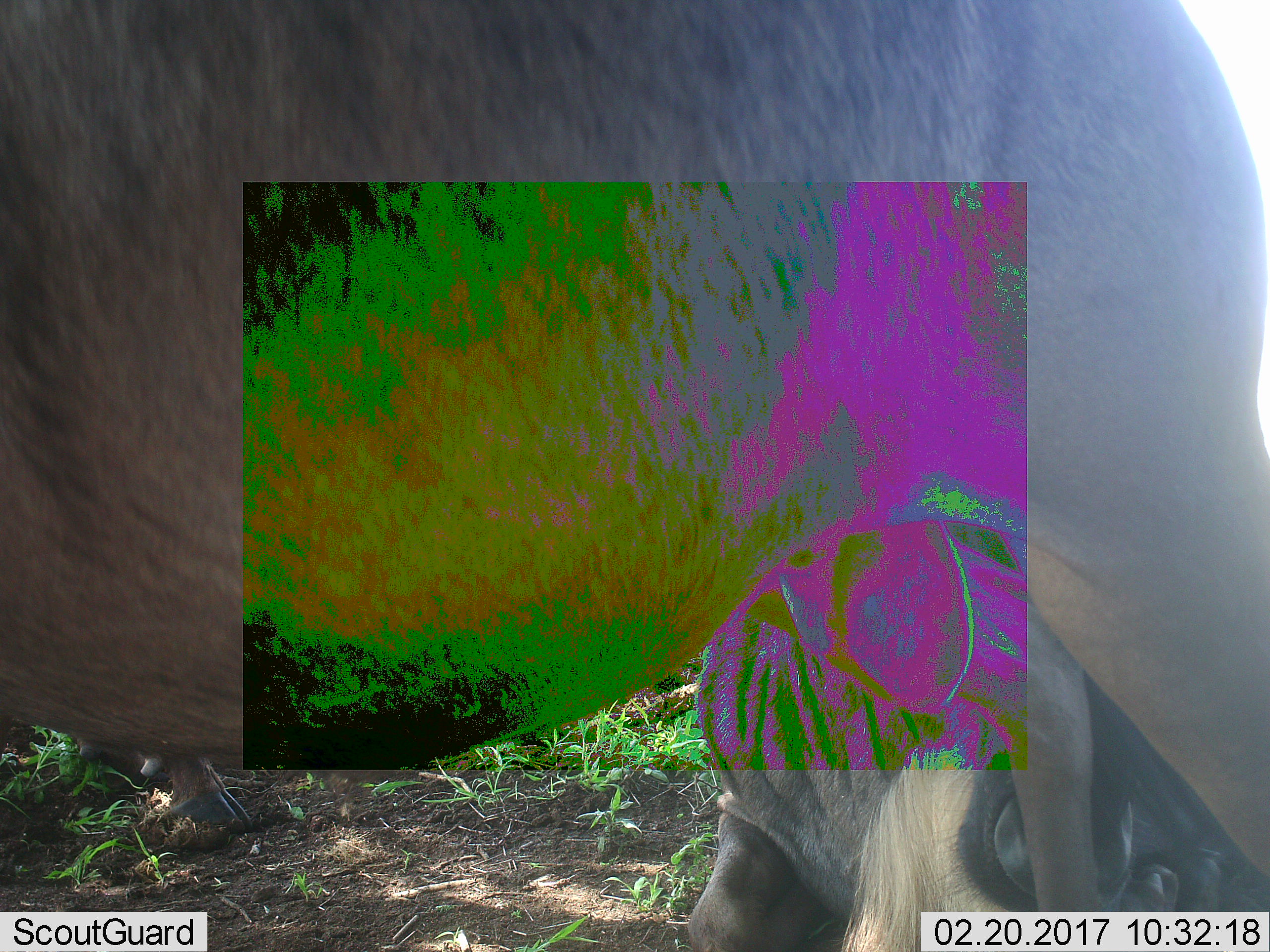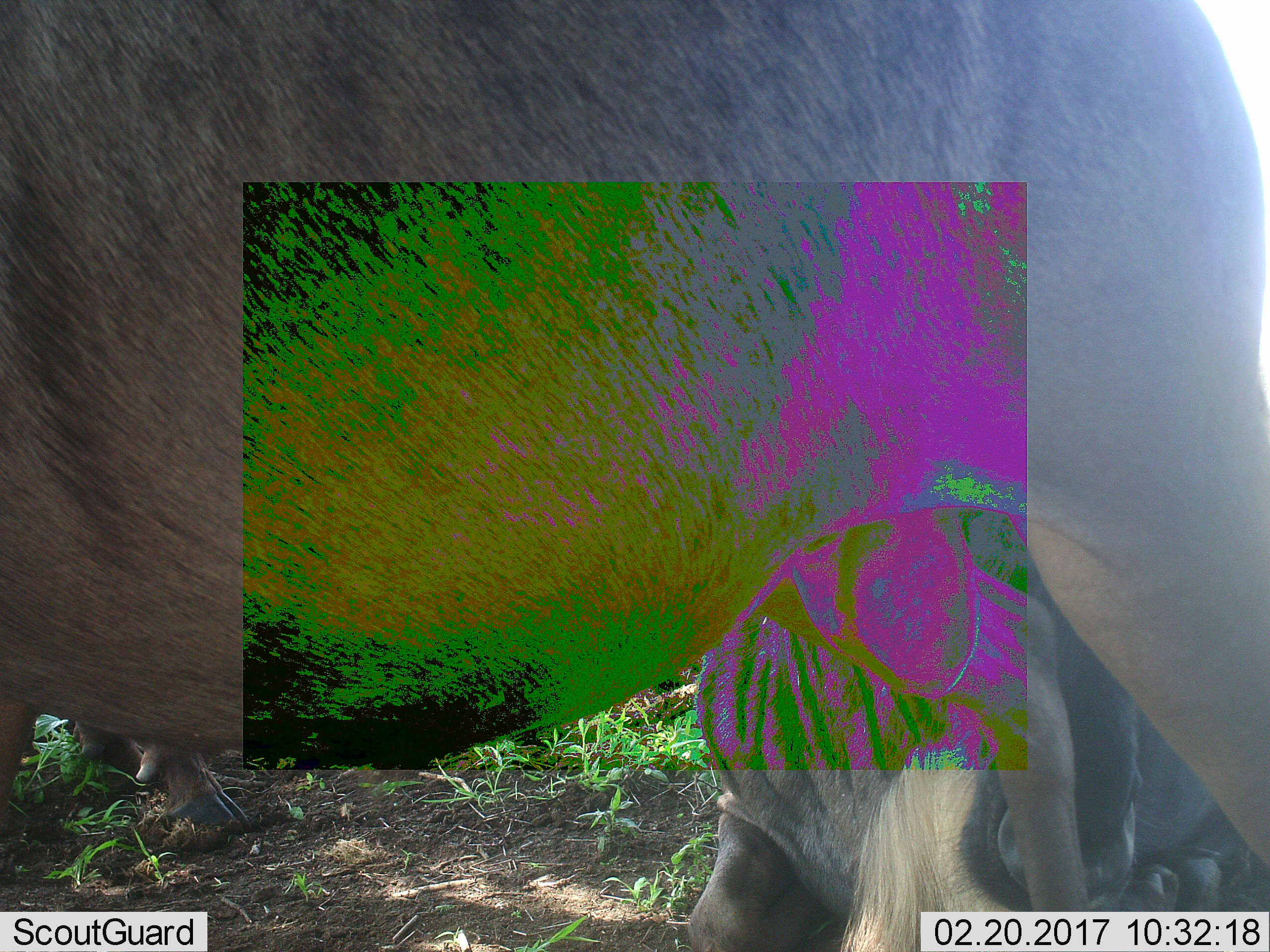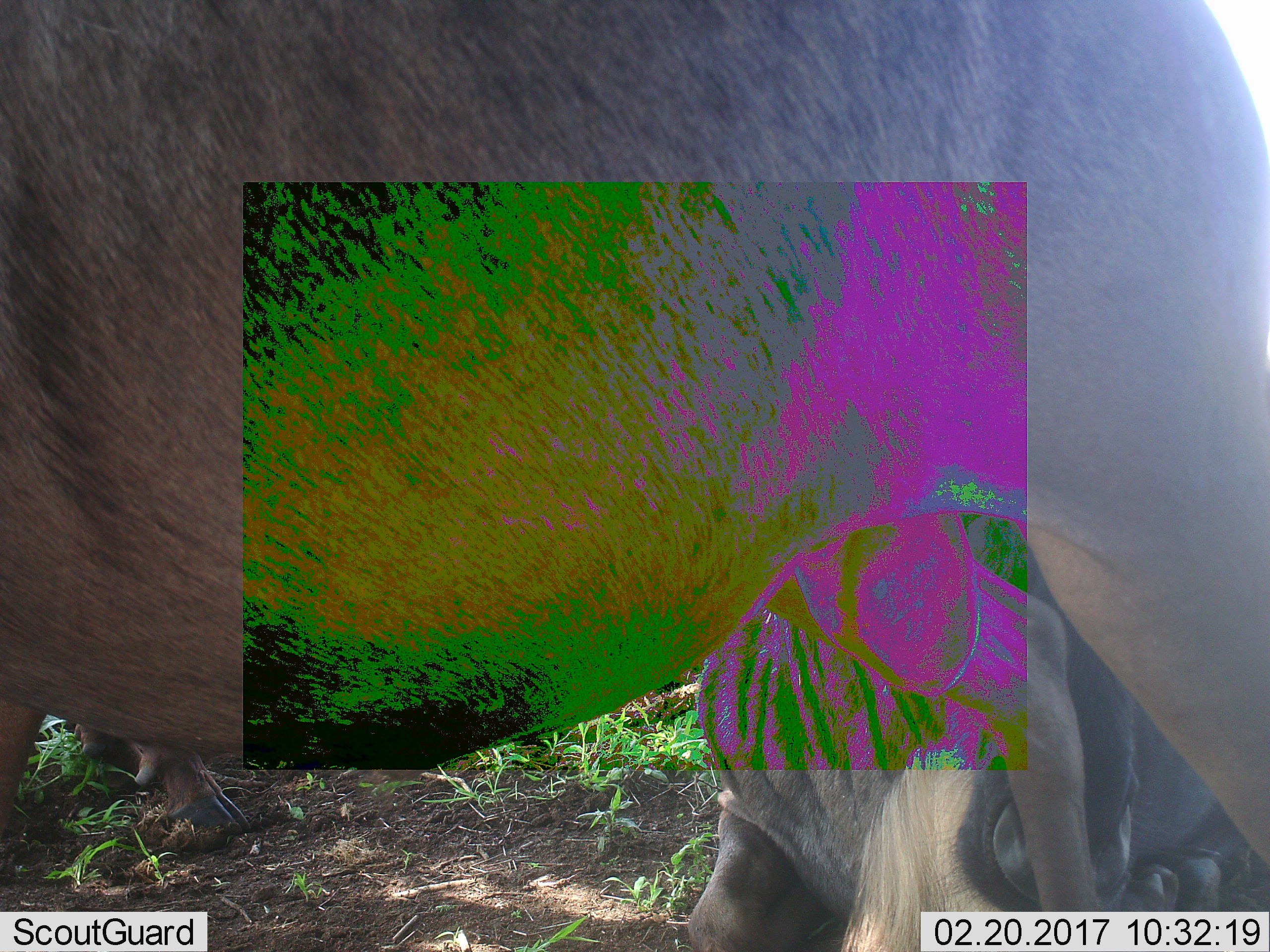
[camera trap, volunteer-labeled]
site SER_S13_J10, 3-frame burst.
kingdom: Animalia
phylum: Chordata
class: Mammalia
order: Artiodactyla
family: Bovidae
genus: Connochaetes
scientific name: Connochaetes taurinus taurinus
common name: blue wildebeest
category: wildebeestblue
Wildebeestblue (blue wildebeest) (Connochaetes taurinus taurinus), count 3. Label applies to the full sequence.